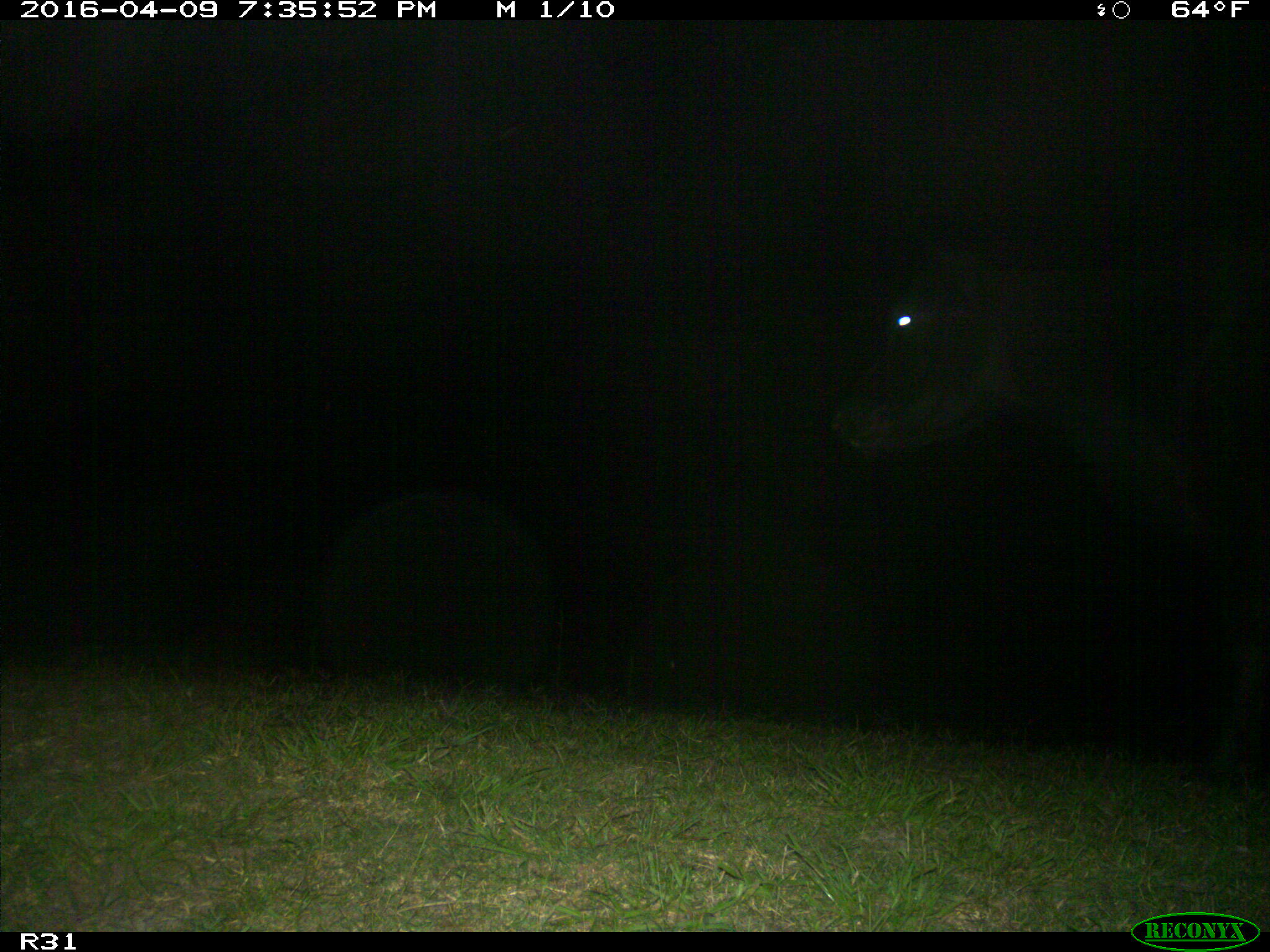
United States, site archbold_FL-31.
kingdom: Animalia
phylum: Chordata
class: Mammalia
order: Artiodactyla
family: Bovidae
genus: Bos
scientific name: Bos taurus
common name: domestic cow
Bos taurus (domestic cow).